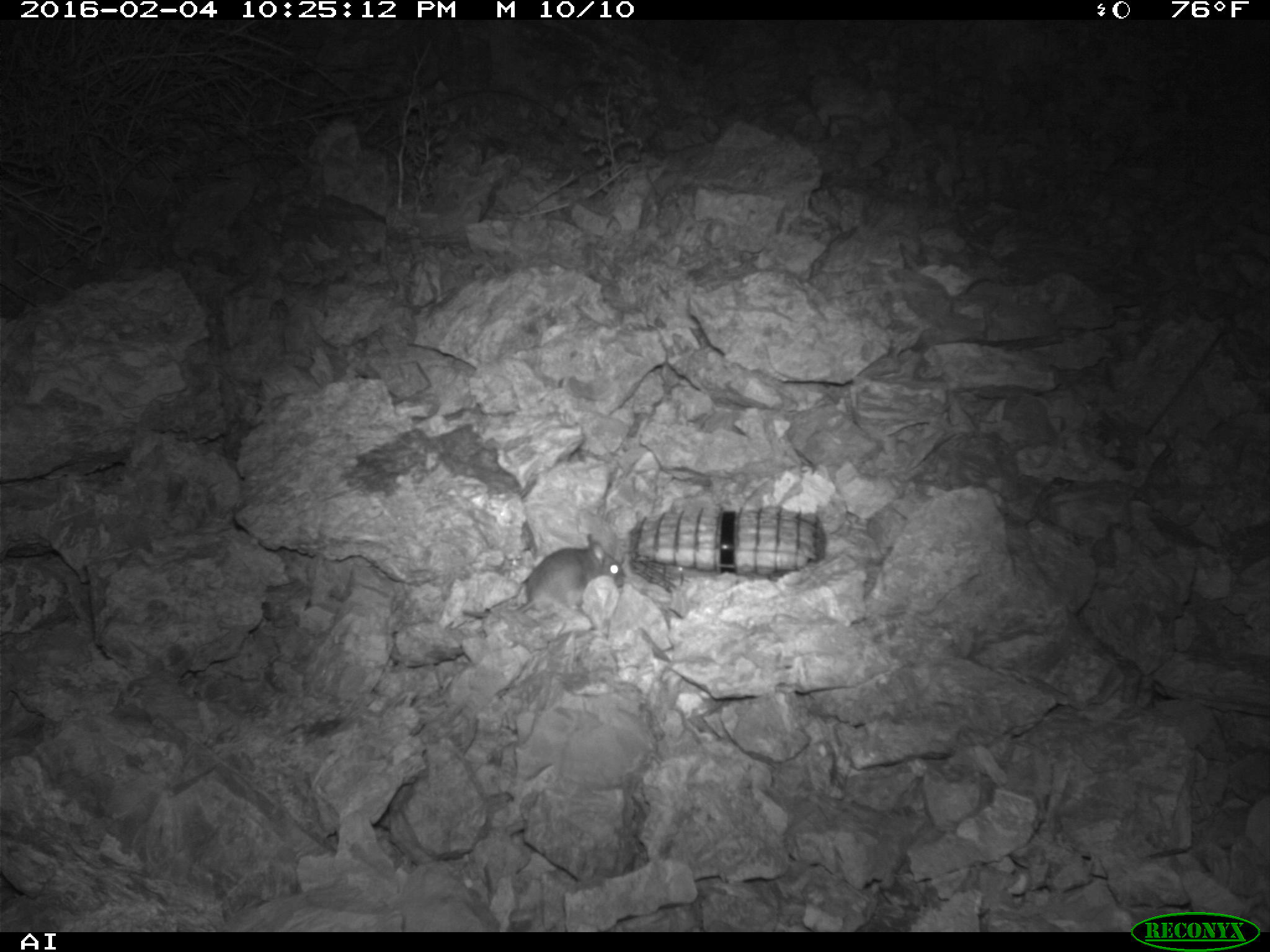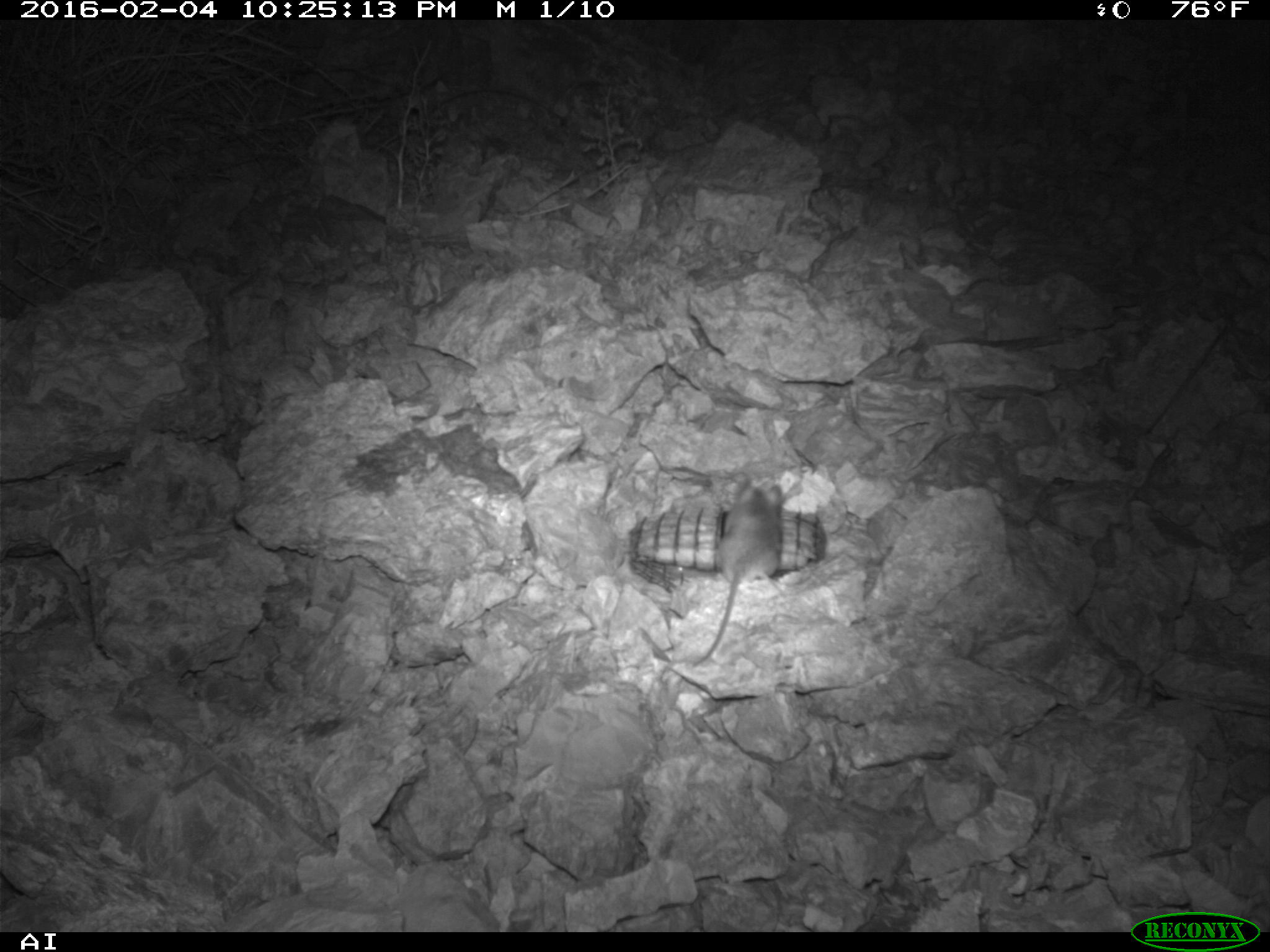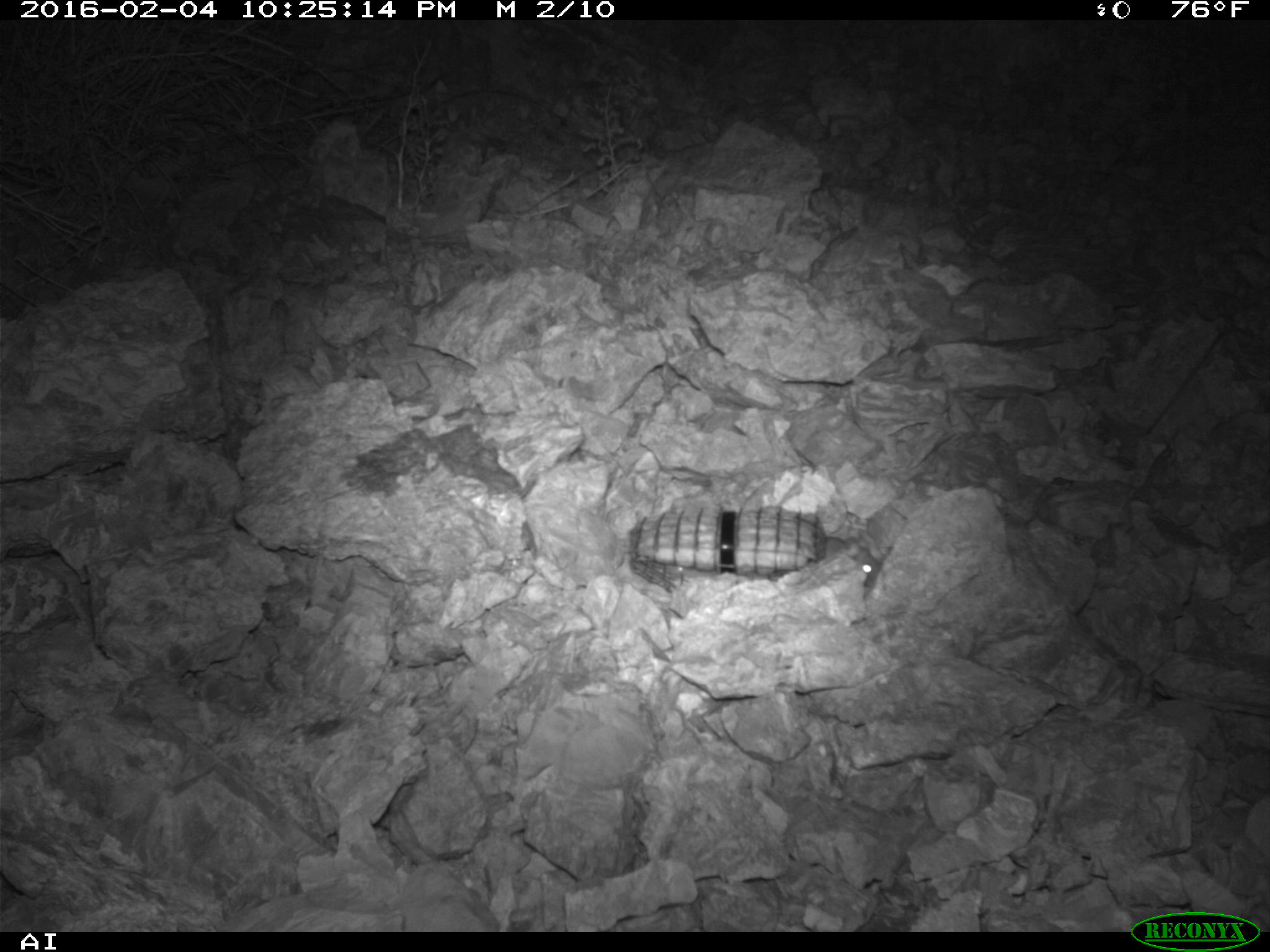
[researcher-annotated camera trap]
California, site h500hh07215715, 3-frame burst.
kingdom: Animalia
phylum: Chordata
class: Mammalia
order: Rodentia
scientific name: Rodentia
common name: rodent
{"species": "rodent (Rodentia)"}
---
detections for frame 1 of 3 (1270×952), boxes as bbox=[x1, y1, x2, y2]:
rodent: bbox=[463, 533, 626, 617]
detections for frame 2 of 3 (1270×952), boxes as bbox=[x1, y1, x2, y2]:
rodent: bbox=[688, 472, 785, 665]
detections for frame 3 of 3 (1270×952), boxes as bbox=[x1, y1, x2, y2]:
rodent: bbox=[824, 536, 881, 588]